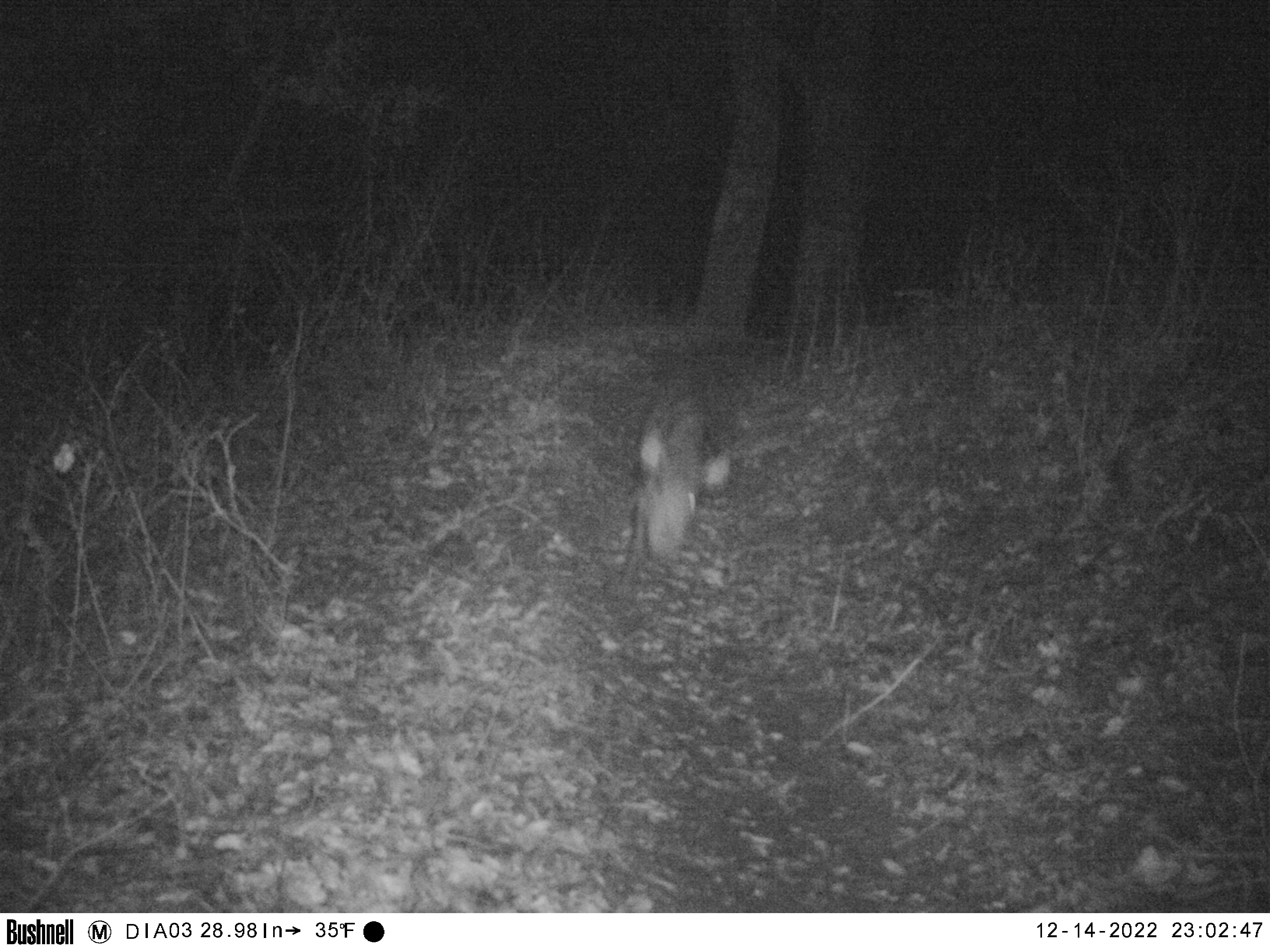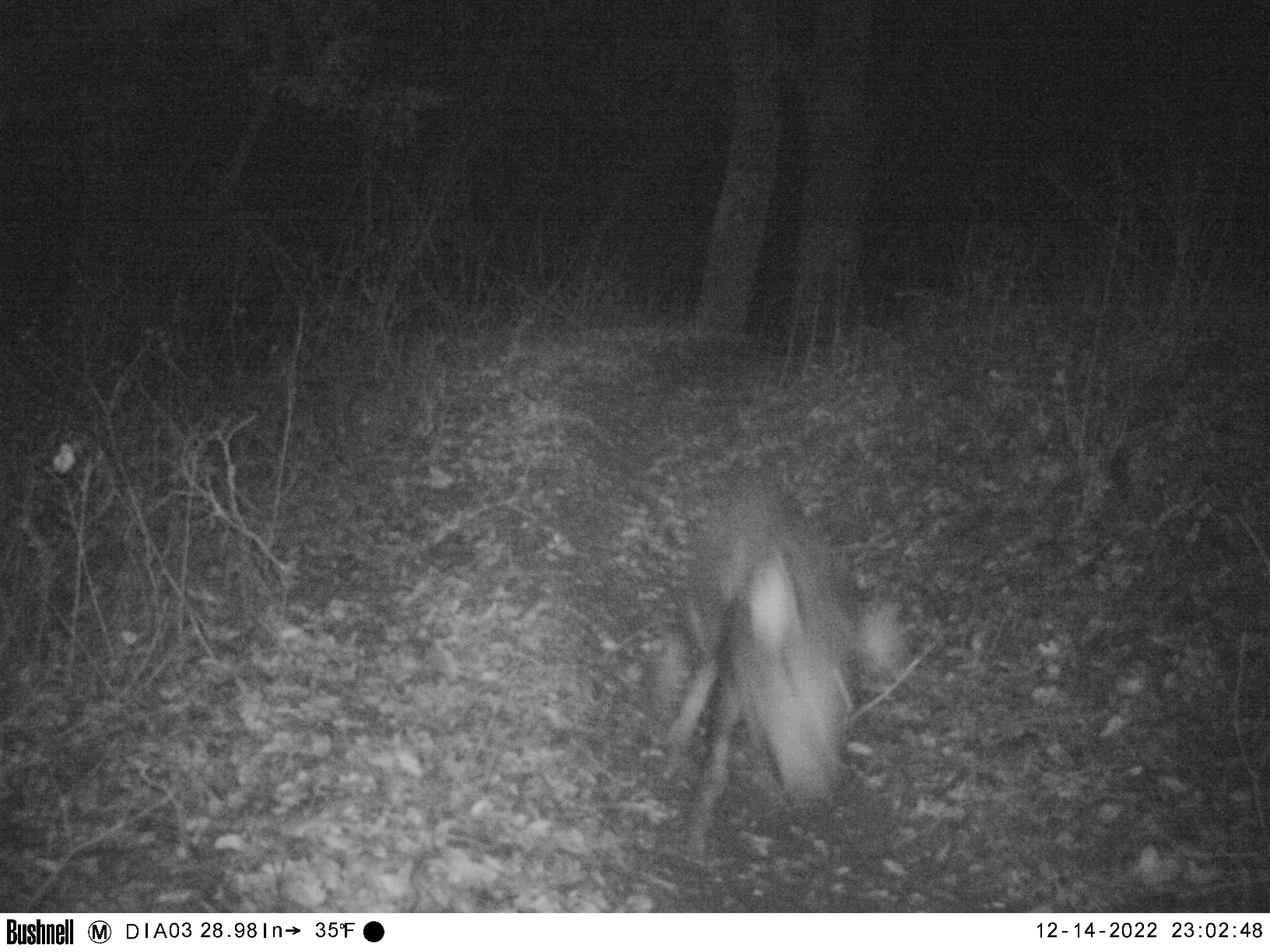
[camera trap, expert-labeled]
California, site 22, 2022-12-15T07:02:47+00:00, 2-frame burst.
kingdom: Animalia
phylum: Chordata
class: Mammalia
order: Artiodactyla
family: Suidae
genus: Sus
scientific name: Sus scrofa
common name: wild boar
Wild boar (Sus scrofa).